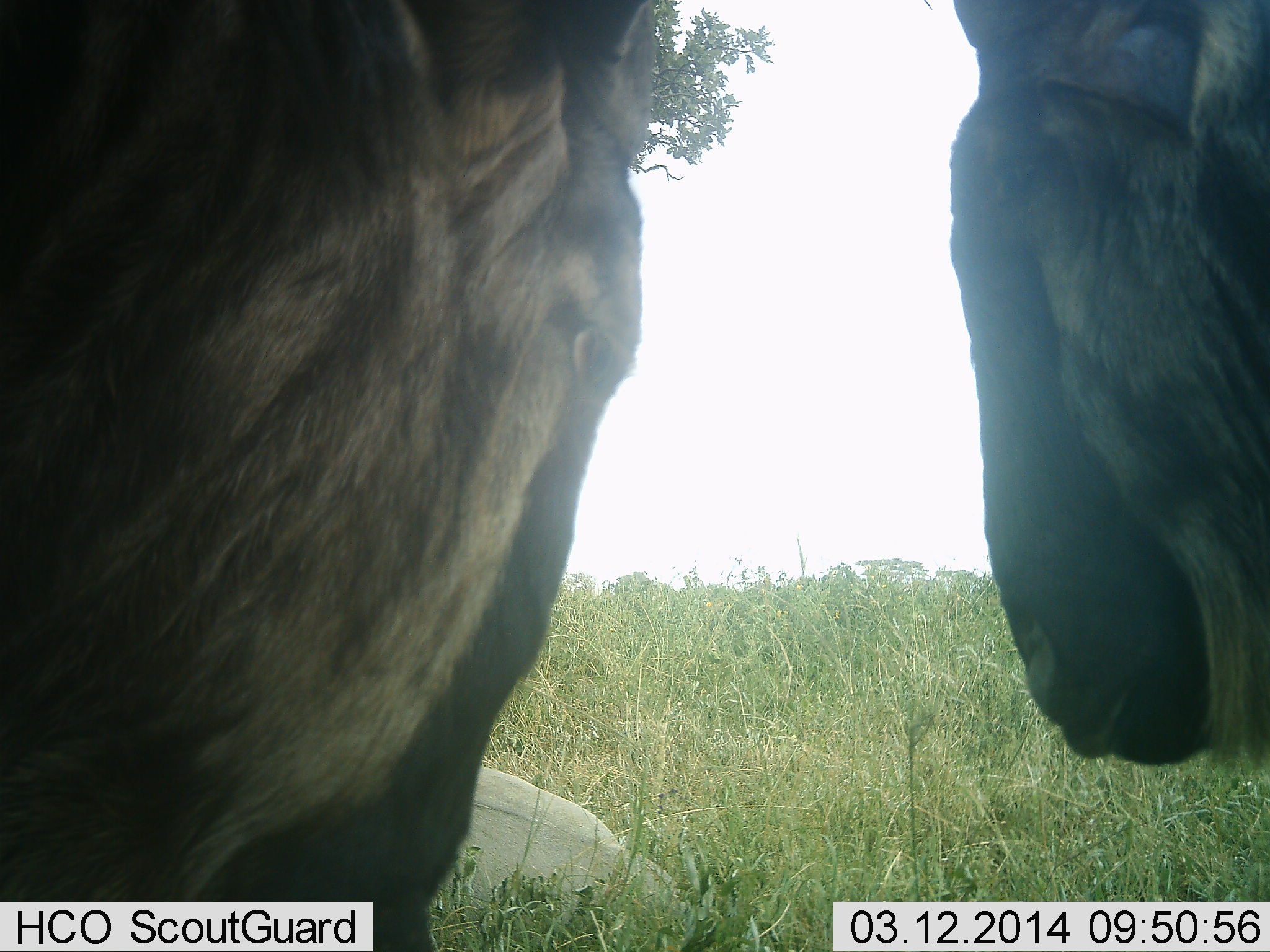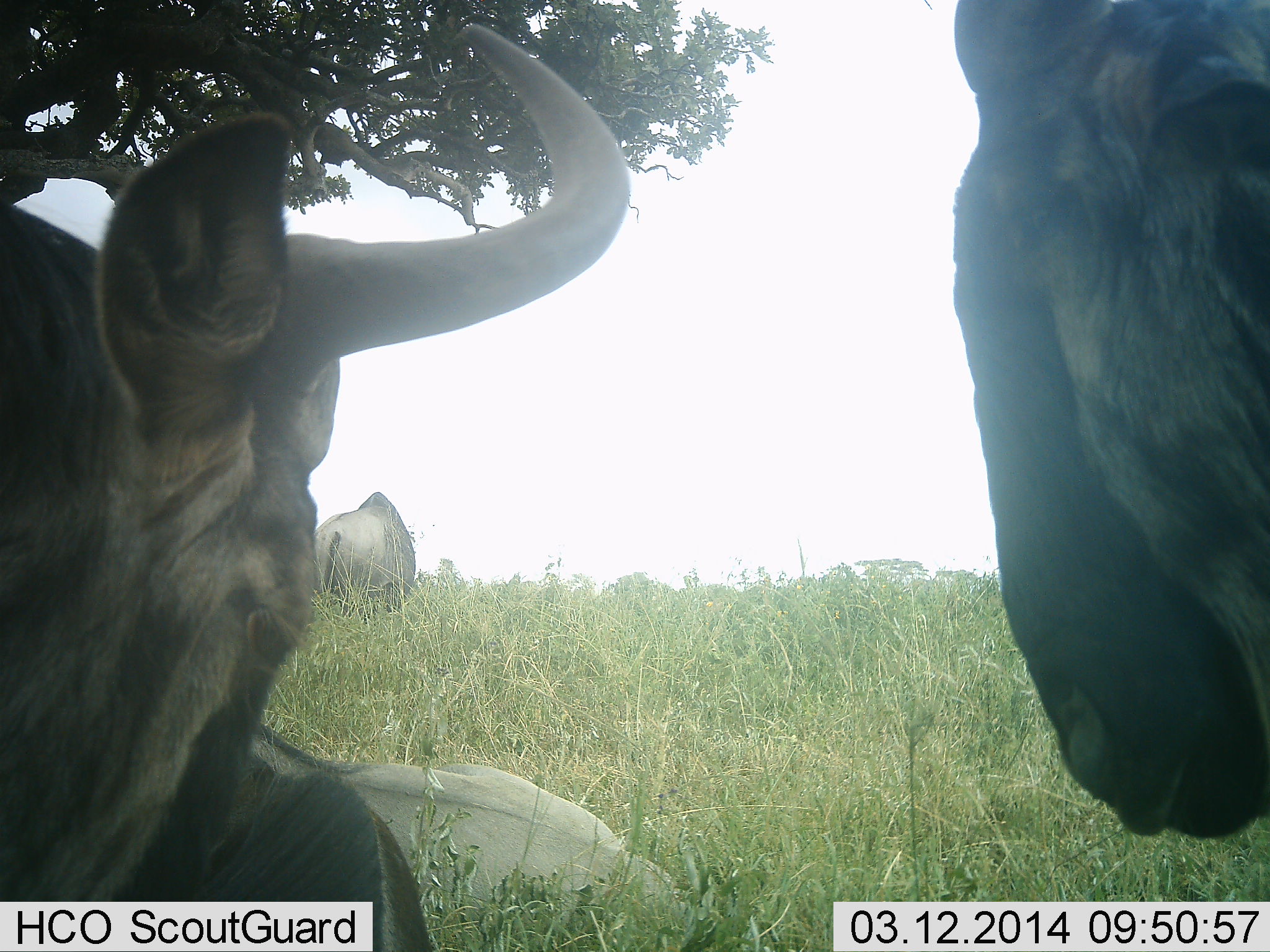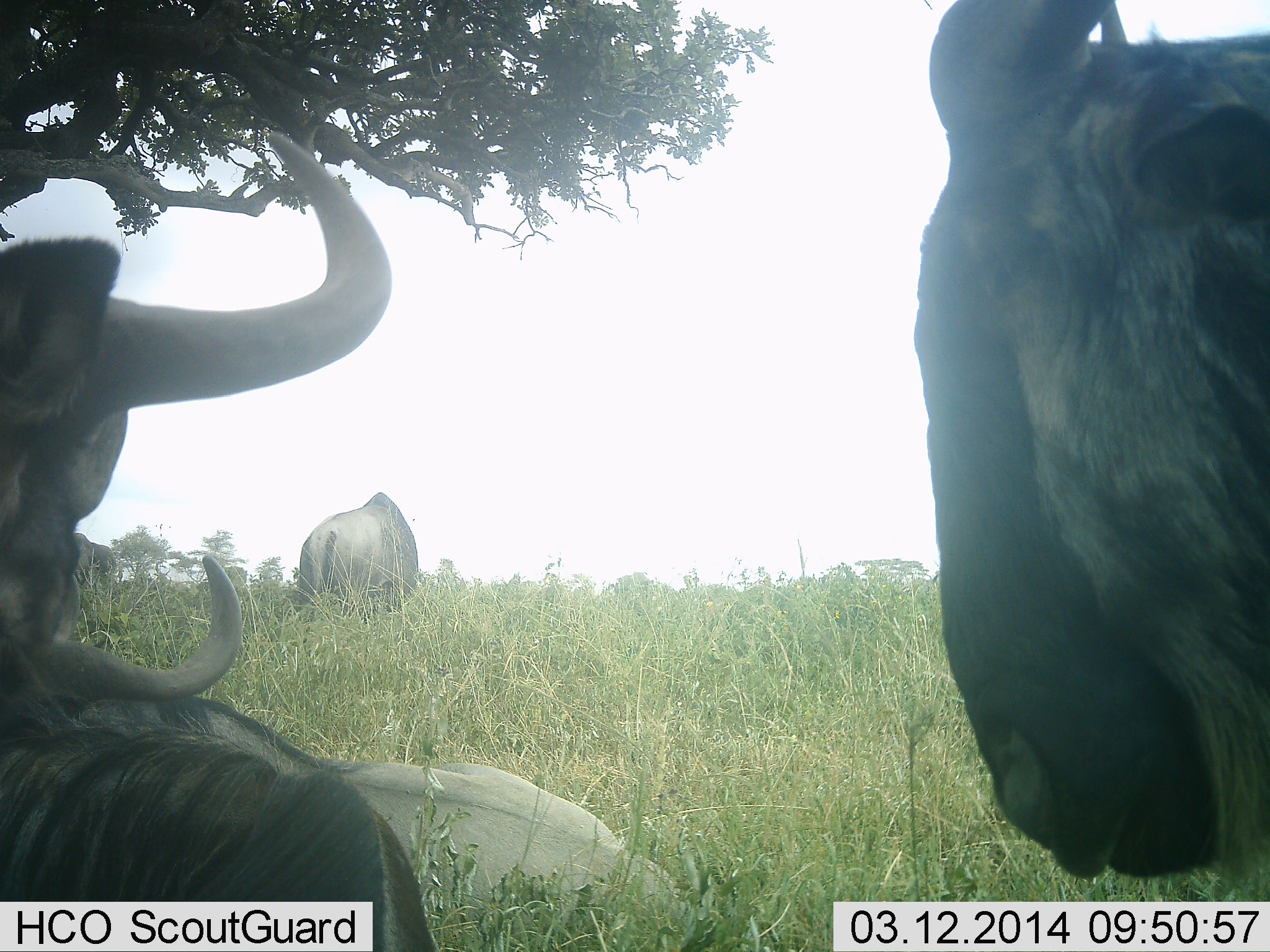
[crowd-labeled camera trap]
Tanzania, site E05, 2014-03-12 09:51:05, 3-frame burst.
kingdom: Animalia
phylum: Chordata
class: Mammalia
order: Artiodactyla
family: Bovidae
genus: Connochaetes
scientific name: Connochaetes taurinus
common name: blue wildebeest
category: wildebeest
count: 4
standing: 58%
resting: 72%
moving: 25%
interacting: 15%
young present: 0%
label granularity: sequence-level